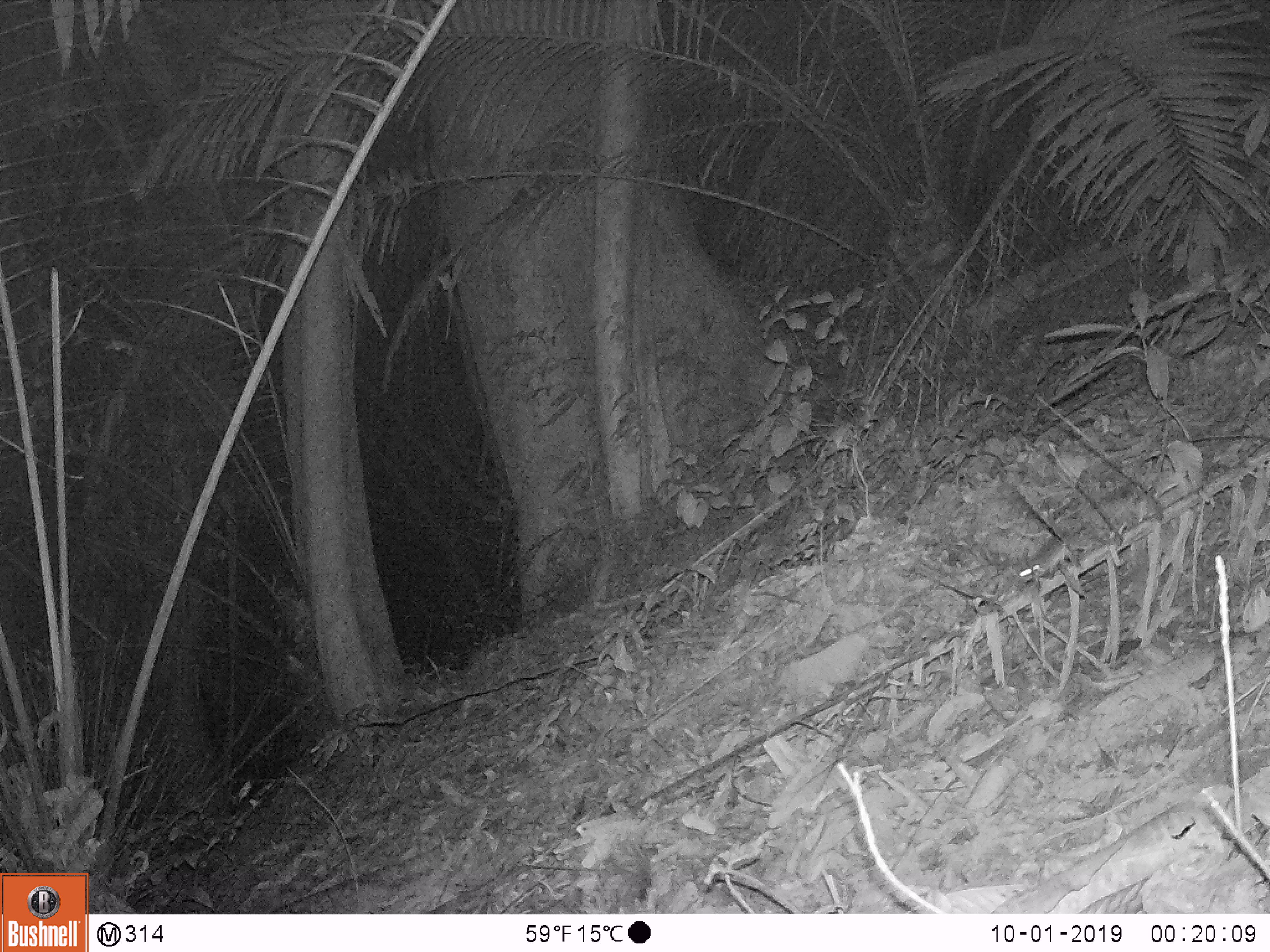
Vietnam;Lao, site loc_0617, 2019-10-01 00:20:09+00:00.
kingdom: Animalia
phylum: Chordata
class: Mammalia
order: Rodentia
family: Muridae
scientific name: Muridae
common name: old-world mice and rats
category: unidentified murid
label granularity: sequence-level